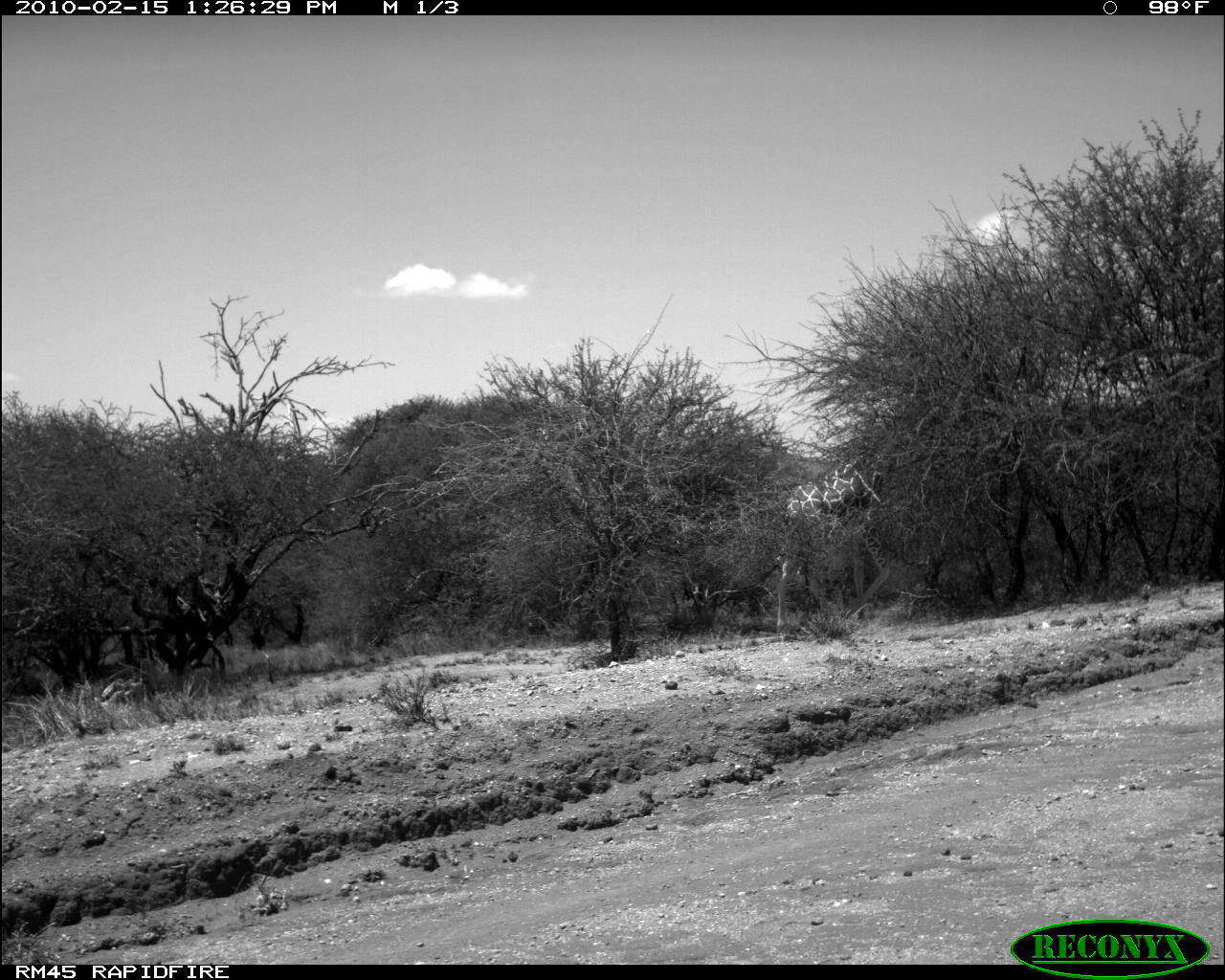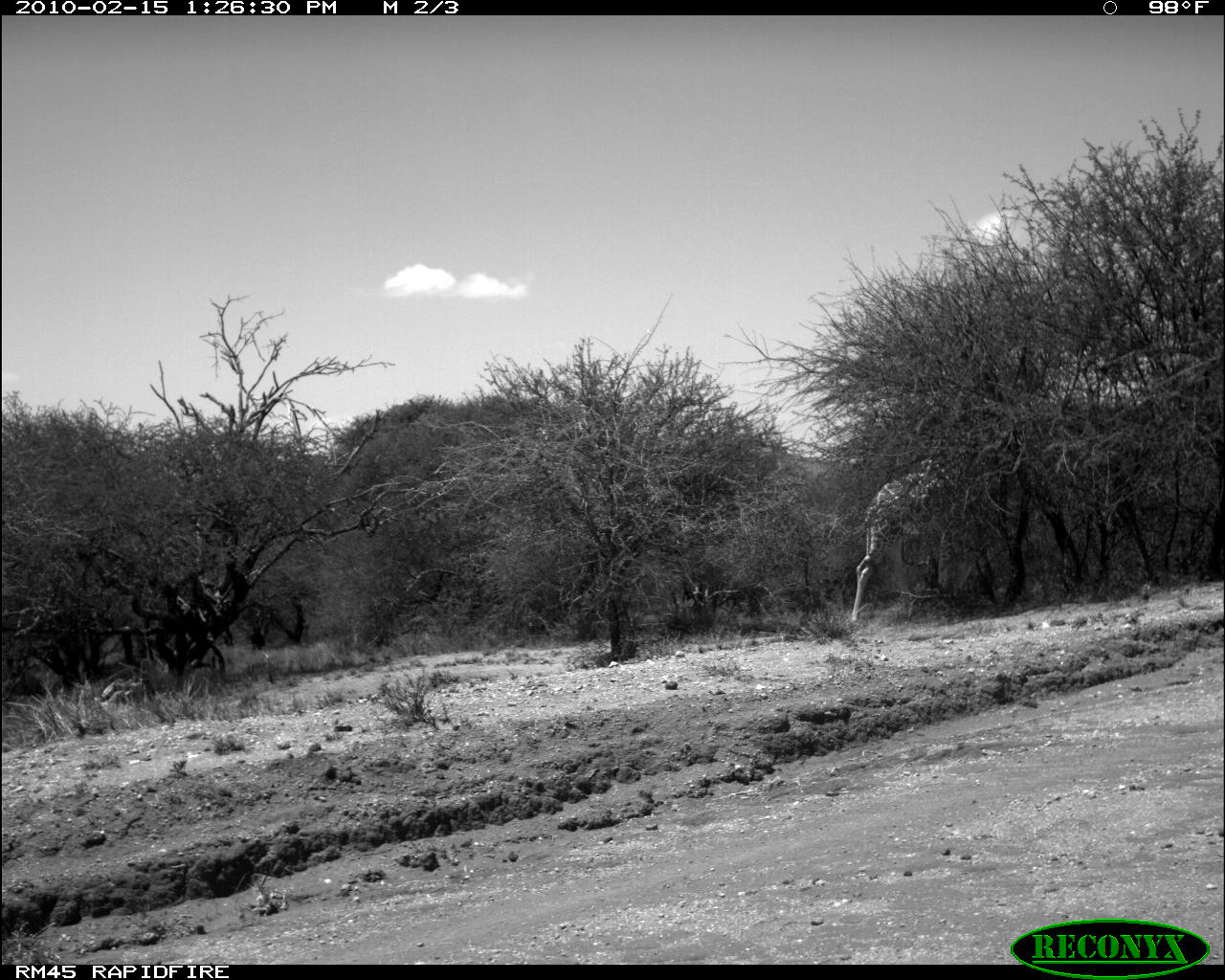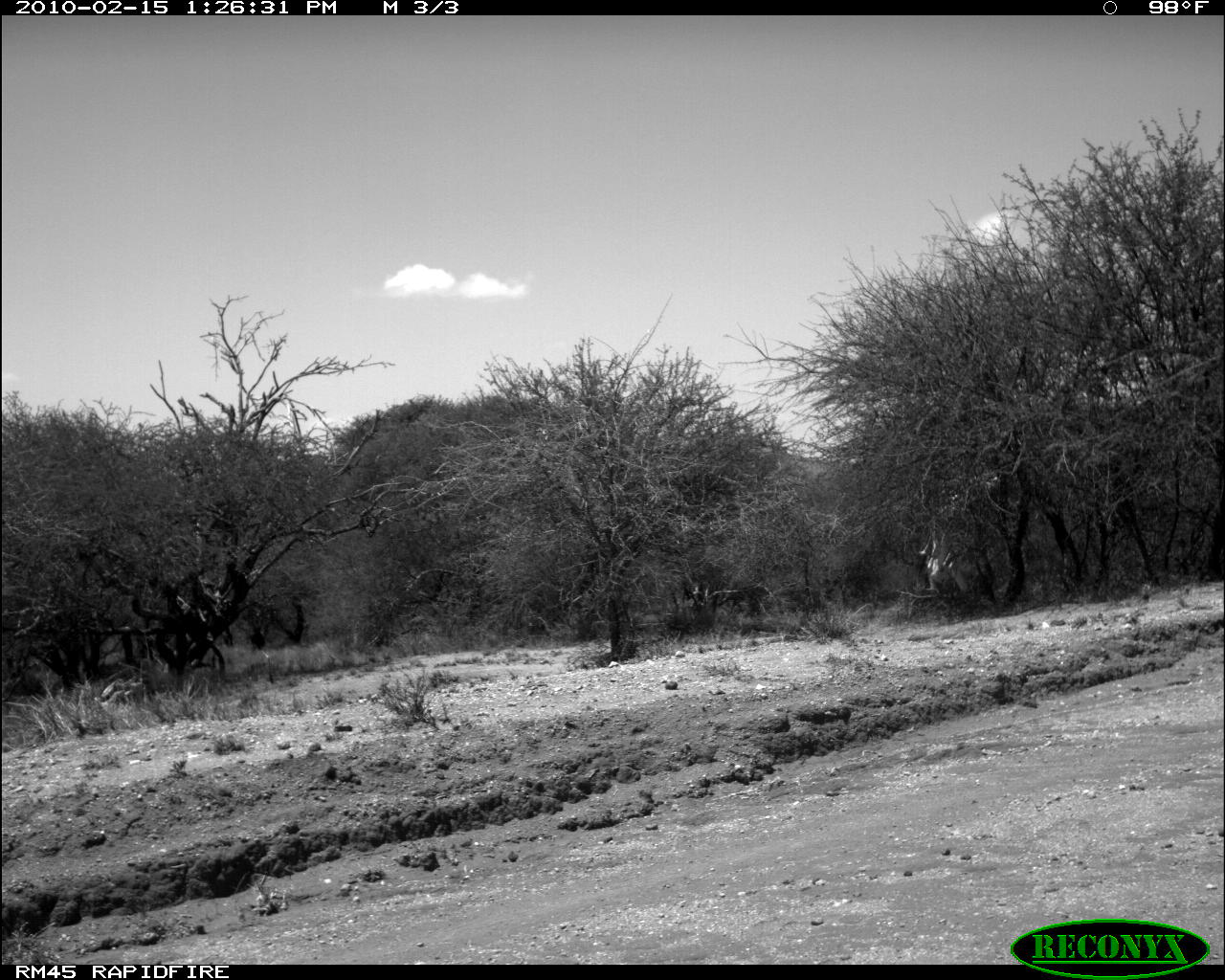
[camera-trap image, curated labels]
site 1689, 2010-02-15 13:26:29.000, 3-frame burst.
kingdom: Animalia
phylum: Chordata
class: Mammalia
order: Artiodactyla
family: Giraffidae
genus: Giraffa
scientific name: Giraffa camelopardalis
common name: giraffe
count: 1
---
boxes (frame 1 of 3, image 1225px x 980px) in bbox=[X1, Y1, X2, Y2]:
giraffa camelopardalis: bbox=[775, 398, 960, 639]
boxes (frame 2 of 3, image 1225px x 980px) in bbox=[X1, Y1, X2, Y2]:
giraffa camelopardalis: bbox=[849, 459, 974, 625]